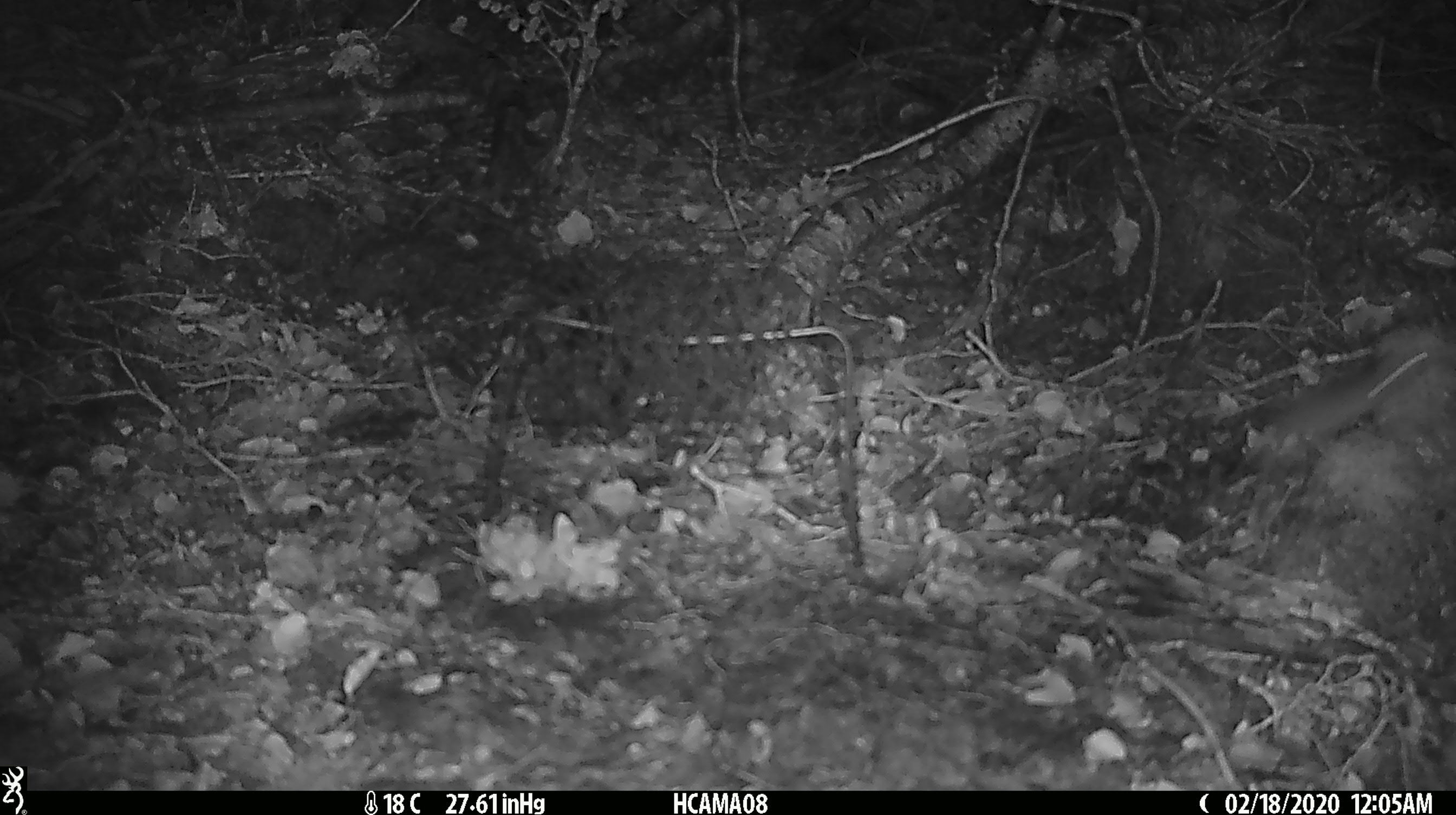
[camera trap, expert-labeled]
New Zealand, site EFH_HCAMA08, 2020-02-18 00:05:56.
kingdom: Animalia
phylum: Chordata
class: Mammalia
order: Rodentia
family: Muridae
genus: Mus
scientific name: Mus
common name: mouse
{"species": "mouse (Mus)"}